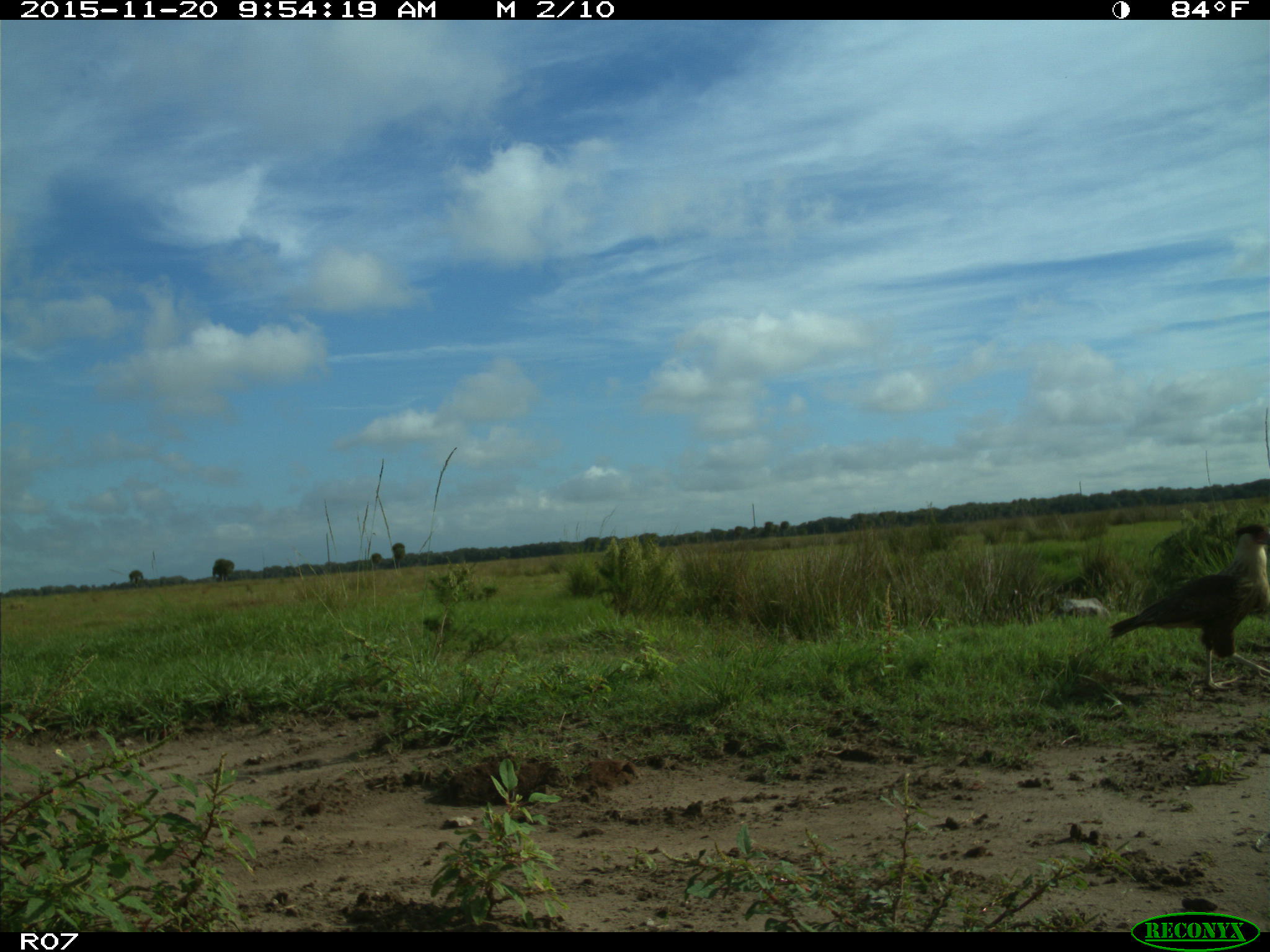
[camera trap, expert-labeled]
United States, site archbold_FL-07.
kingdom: Animalia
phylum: Chordata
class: Aves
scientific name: Aves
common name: birds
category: unidentified bird